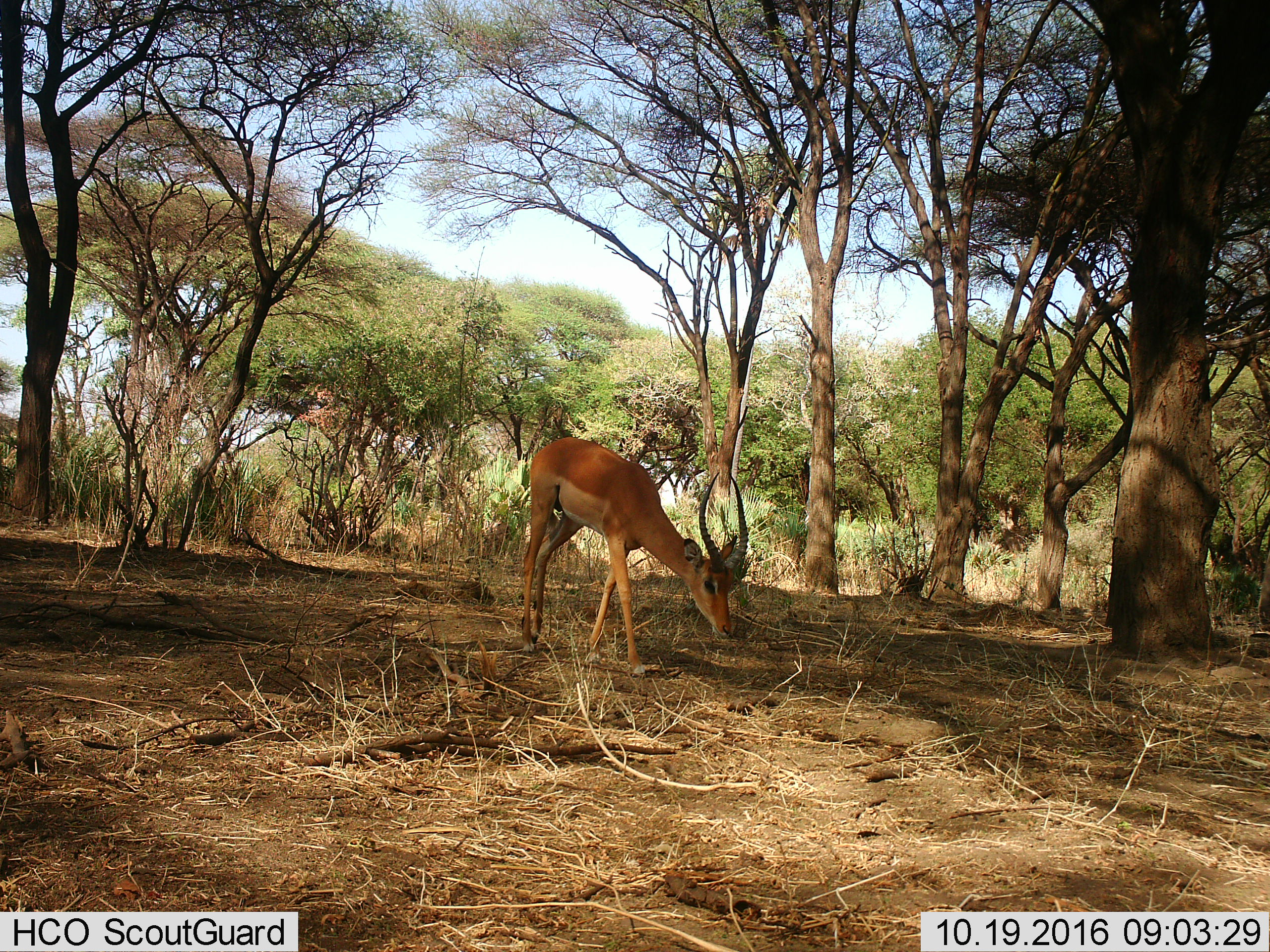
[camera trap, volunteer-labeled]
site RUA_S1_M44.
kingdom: Animalia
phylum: Chordata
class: Mammalia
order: Artiodactyla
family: Bovidae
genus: Aepyceros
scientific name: Aepyceros melampus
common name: impala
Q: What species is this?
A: Impala (Aepyceros melampus).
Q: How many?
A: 1.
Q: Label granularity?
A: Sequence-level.